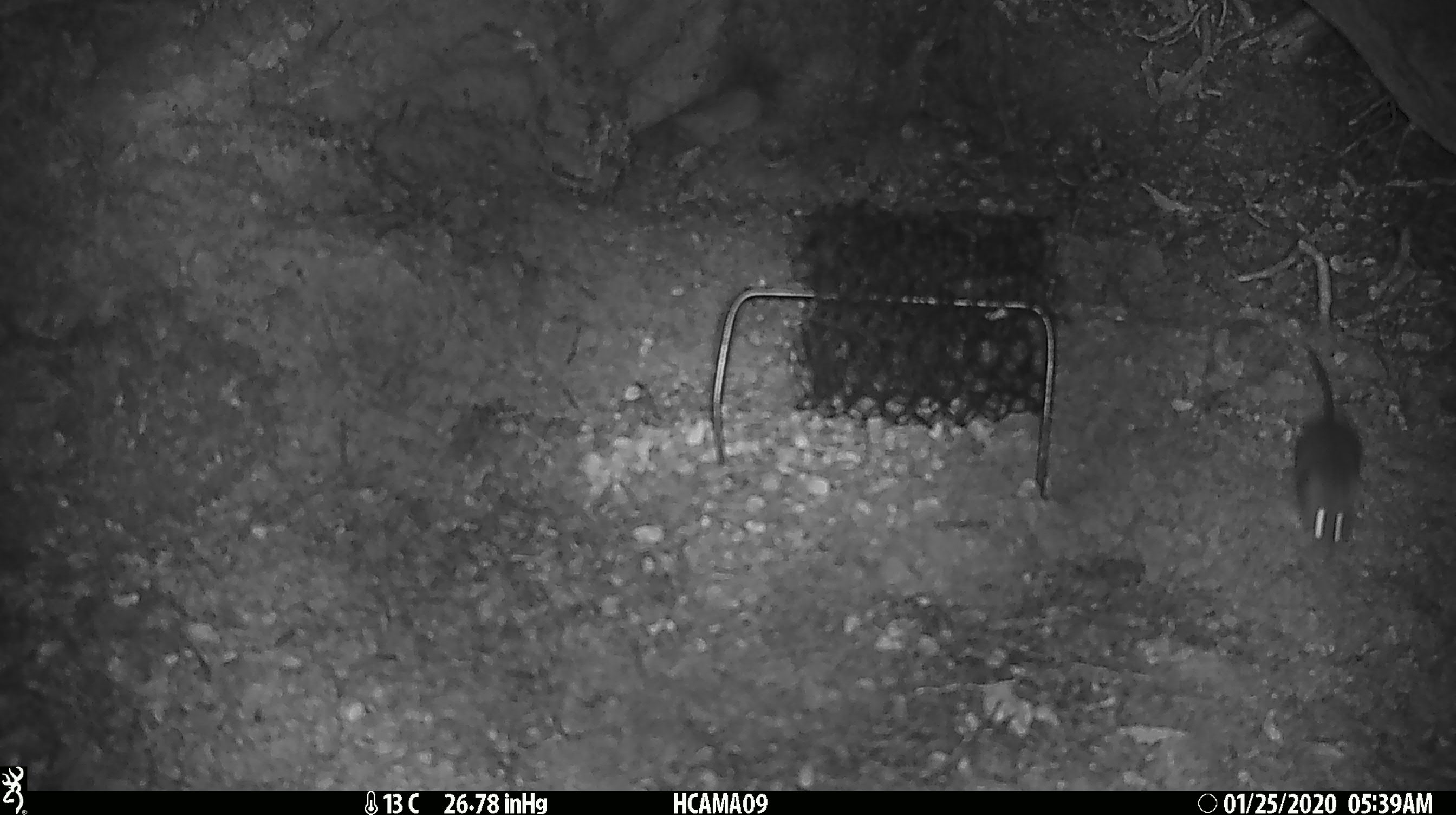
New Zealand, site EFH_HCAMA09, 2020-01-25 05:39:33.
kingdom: Animalia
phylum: Chordata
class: Mammalia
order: Rodentia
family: Muridae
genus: Mus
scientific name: Mus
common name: mouse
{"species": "mouse (Mus)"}